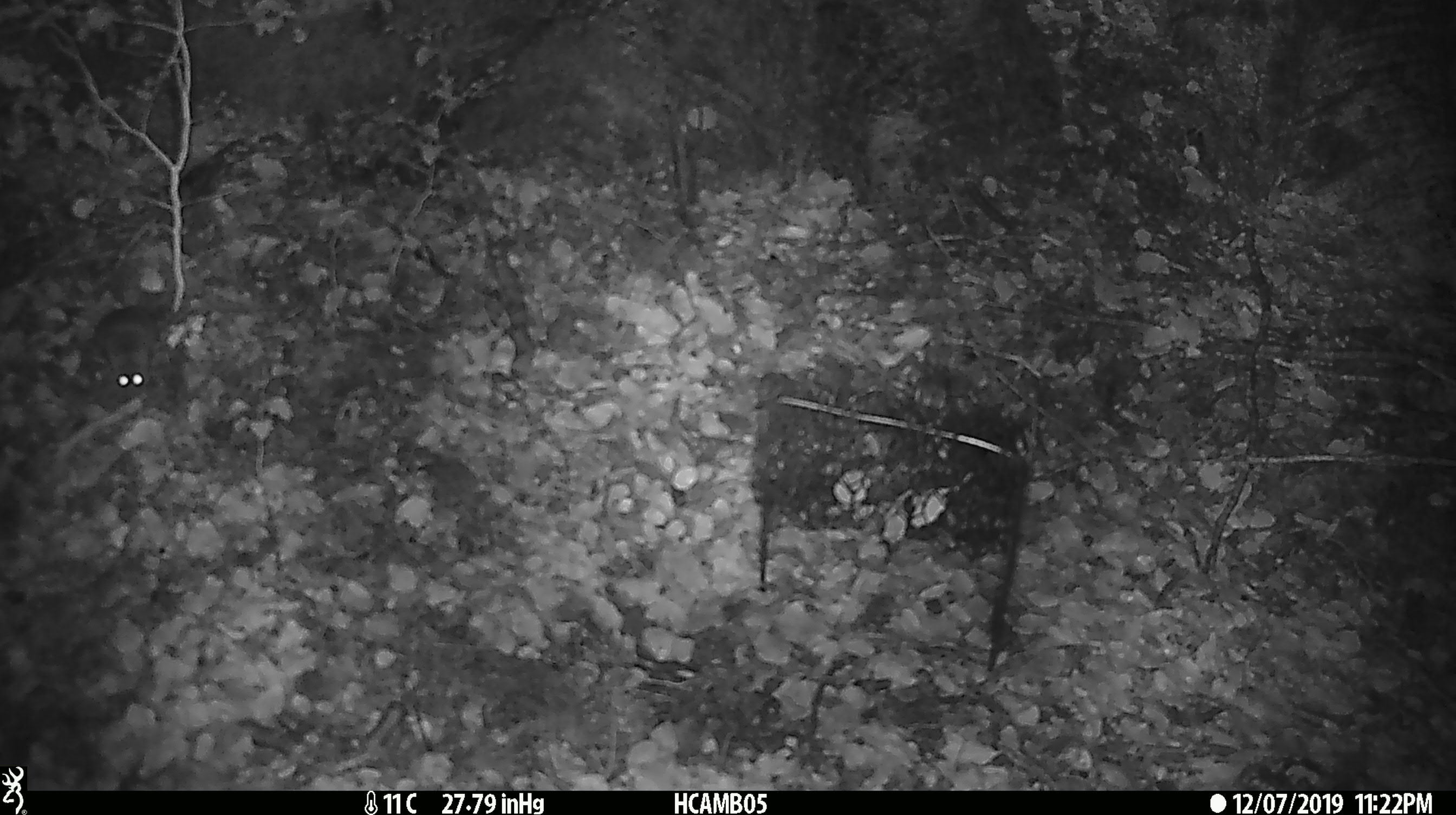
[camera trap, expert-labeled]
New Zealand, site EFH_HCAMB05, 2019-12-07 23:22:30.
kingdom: Animalia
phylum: Chordata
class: Mammalia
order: Rodentia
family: Muridae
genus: Mus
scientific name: Mus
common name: mouse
Mouse (Mus).